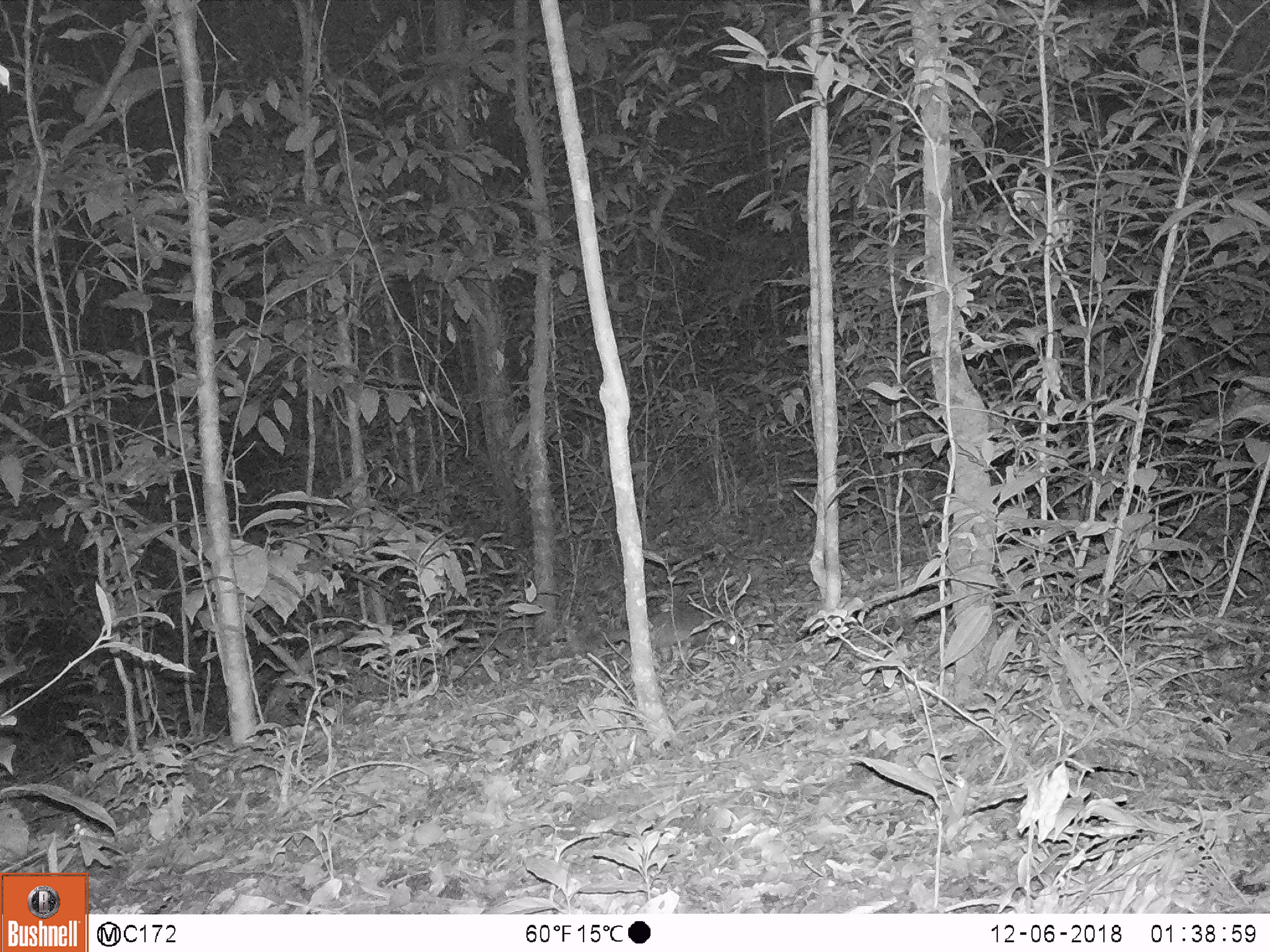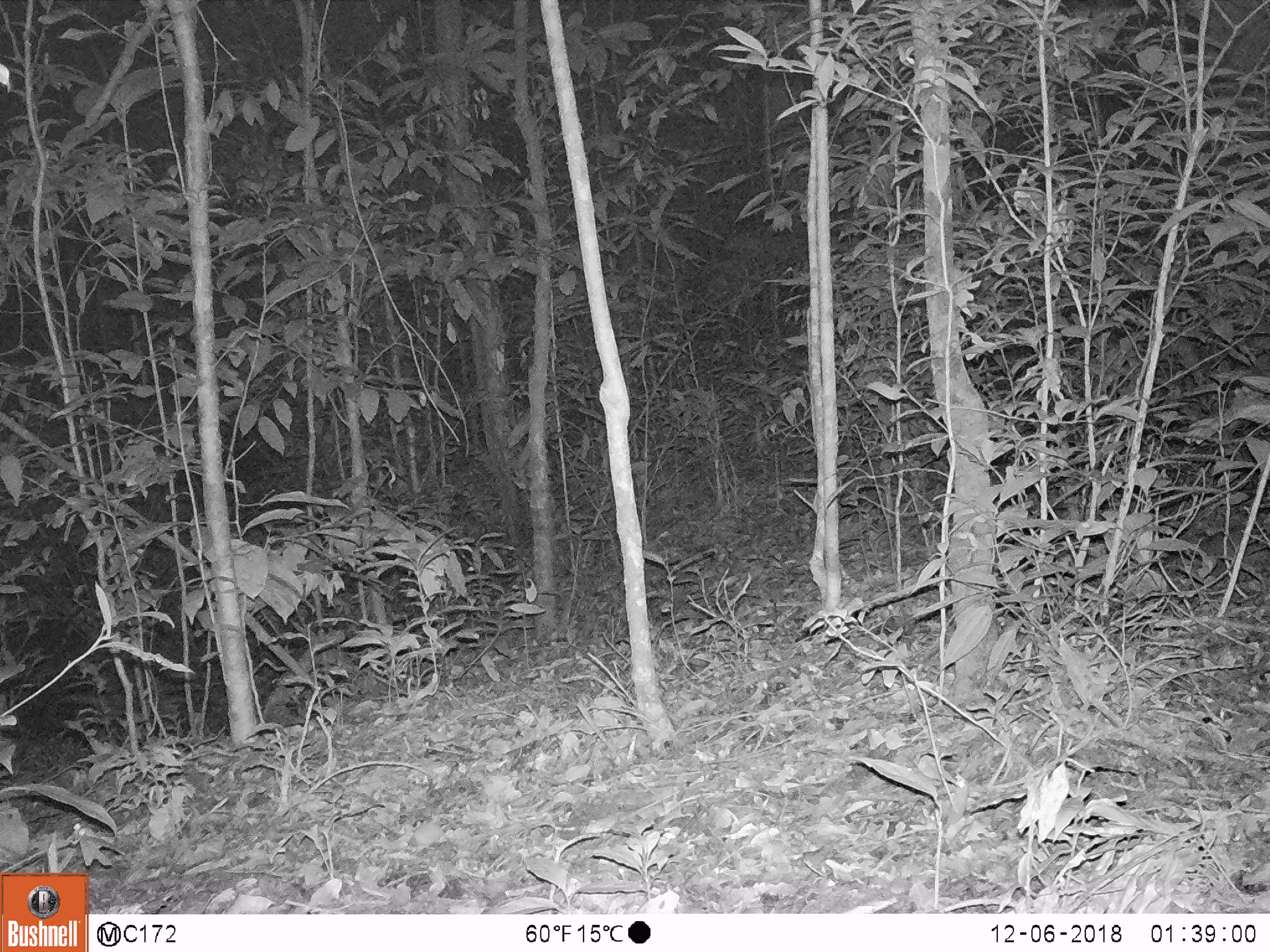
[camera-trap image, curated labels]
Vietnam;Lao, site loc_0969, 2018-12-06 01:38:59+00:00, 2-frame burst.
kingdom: Animalia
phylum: Chordata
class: Mammalia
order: Carnivora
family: Mustelidae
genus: Melogale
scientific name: Melogale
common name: ferret badger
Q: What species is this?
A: Ferret badger (Melogale).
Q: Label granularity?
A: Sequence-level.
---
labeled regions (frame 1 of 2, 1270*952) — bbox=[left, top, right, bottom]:
ferret badger: bbox=[581, 608, 738, 661]